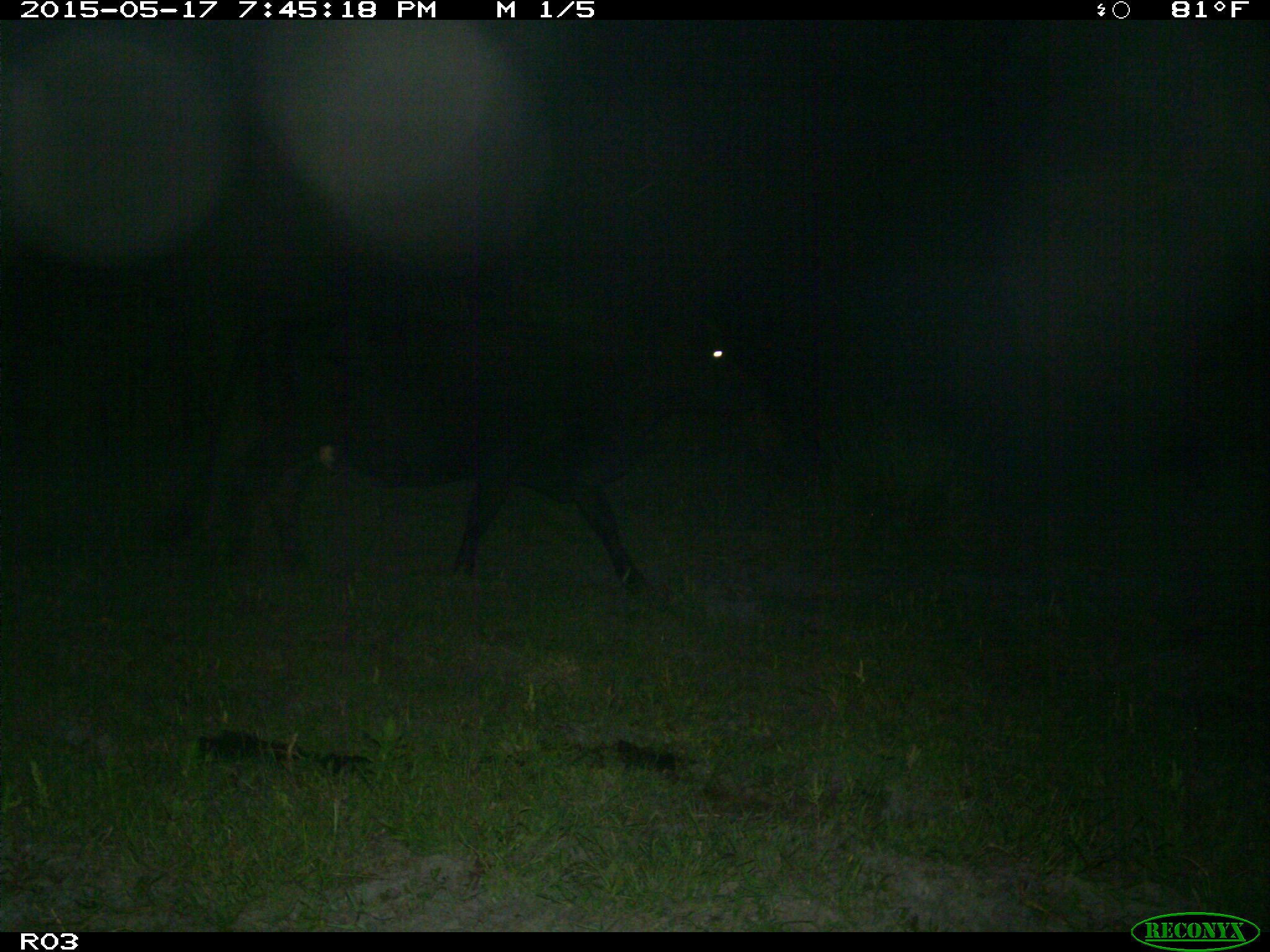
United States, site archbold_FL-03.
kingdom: Animalia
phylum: Chordata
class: Mammalia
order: Artiodactyla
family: Bovidae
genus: Bos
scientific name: Bos taurus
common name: domestic cow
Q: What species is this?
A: Bos taurus (domestic cow).